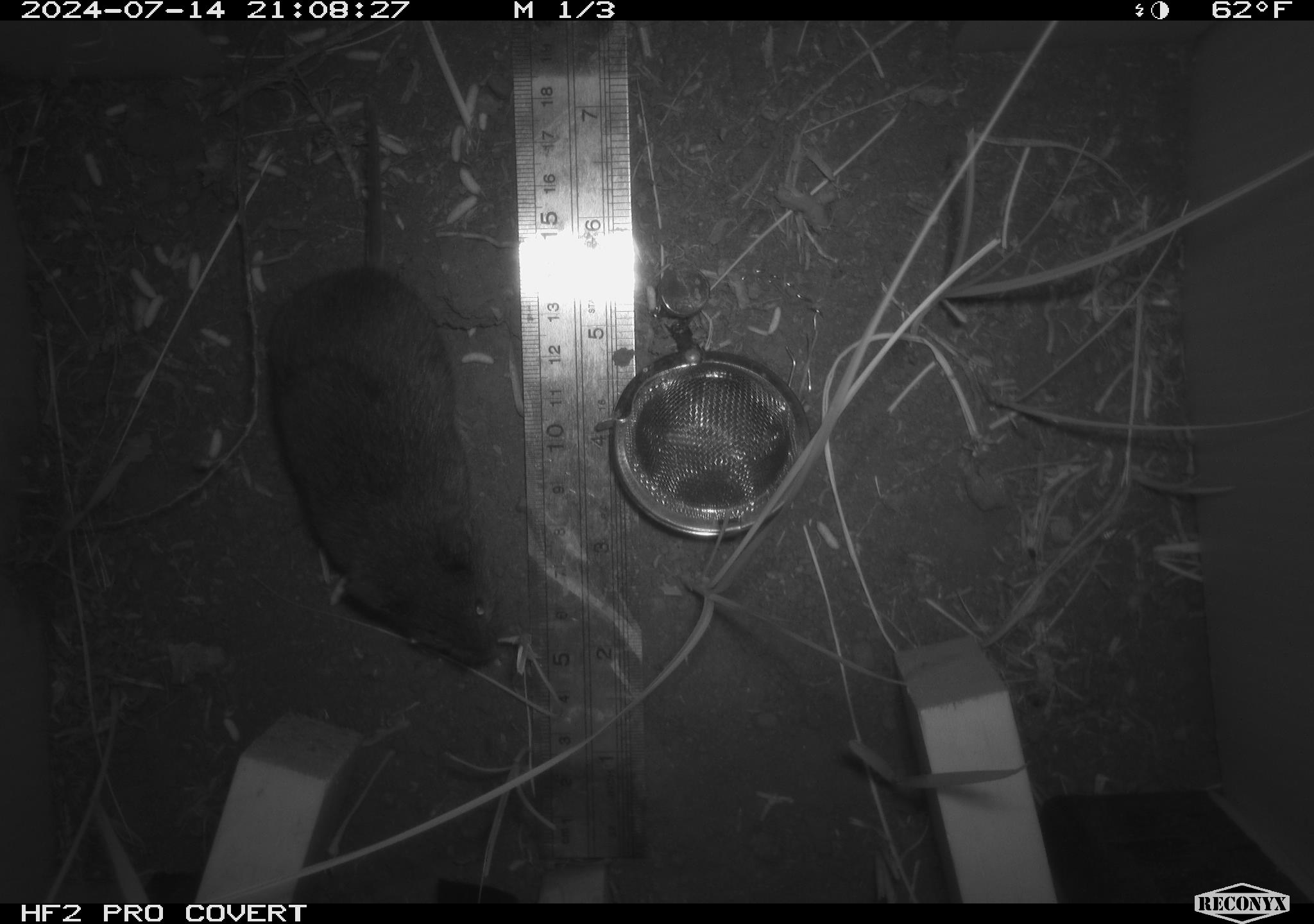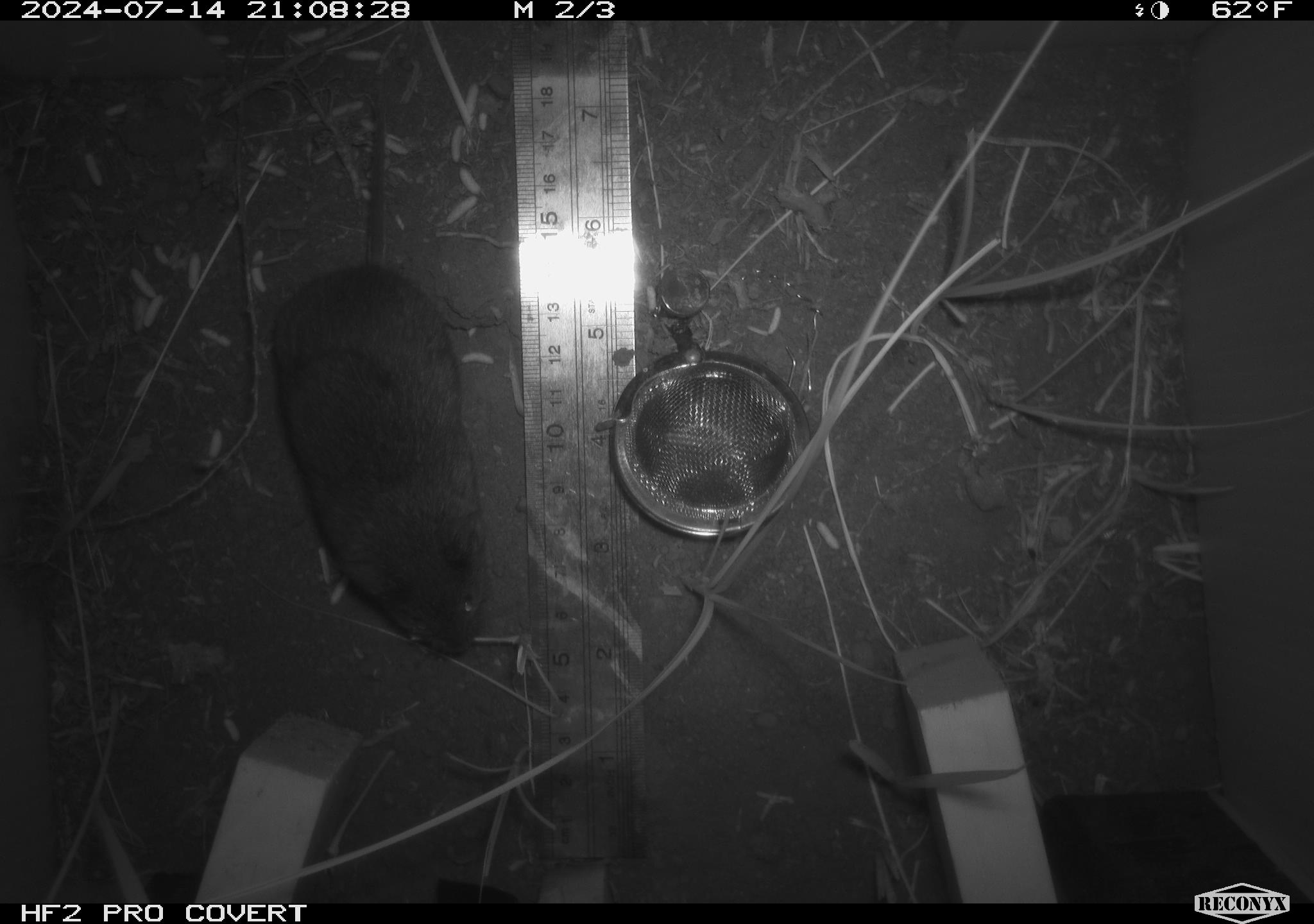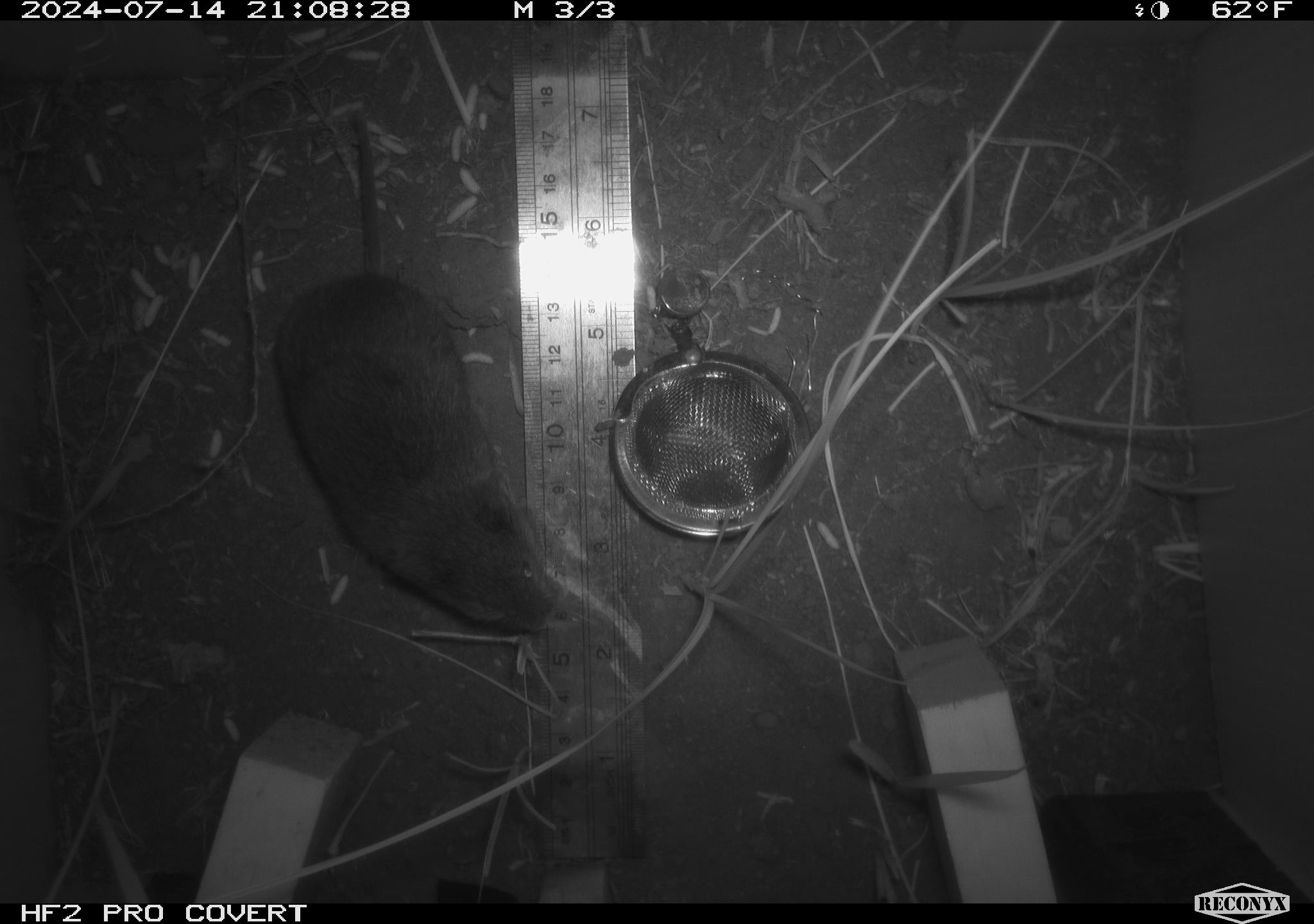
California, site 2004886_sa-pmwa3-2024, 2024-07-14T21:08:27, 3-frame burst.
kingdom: Animalia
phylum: Chordata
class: Mammalia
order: Rodentia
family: Cricetidae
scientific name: Arvicolinae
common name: voles, lemmings, and muskrats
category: arvicolinae subfamily